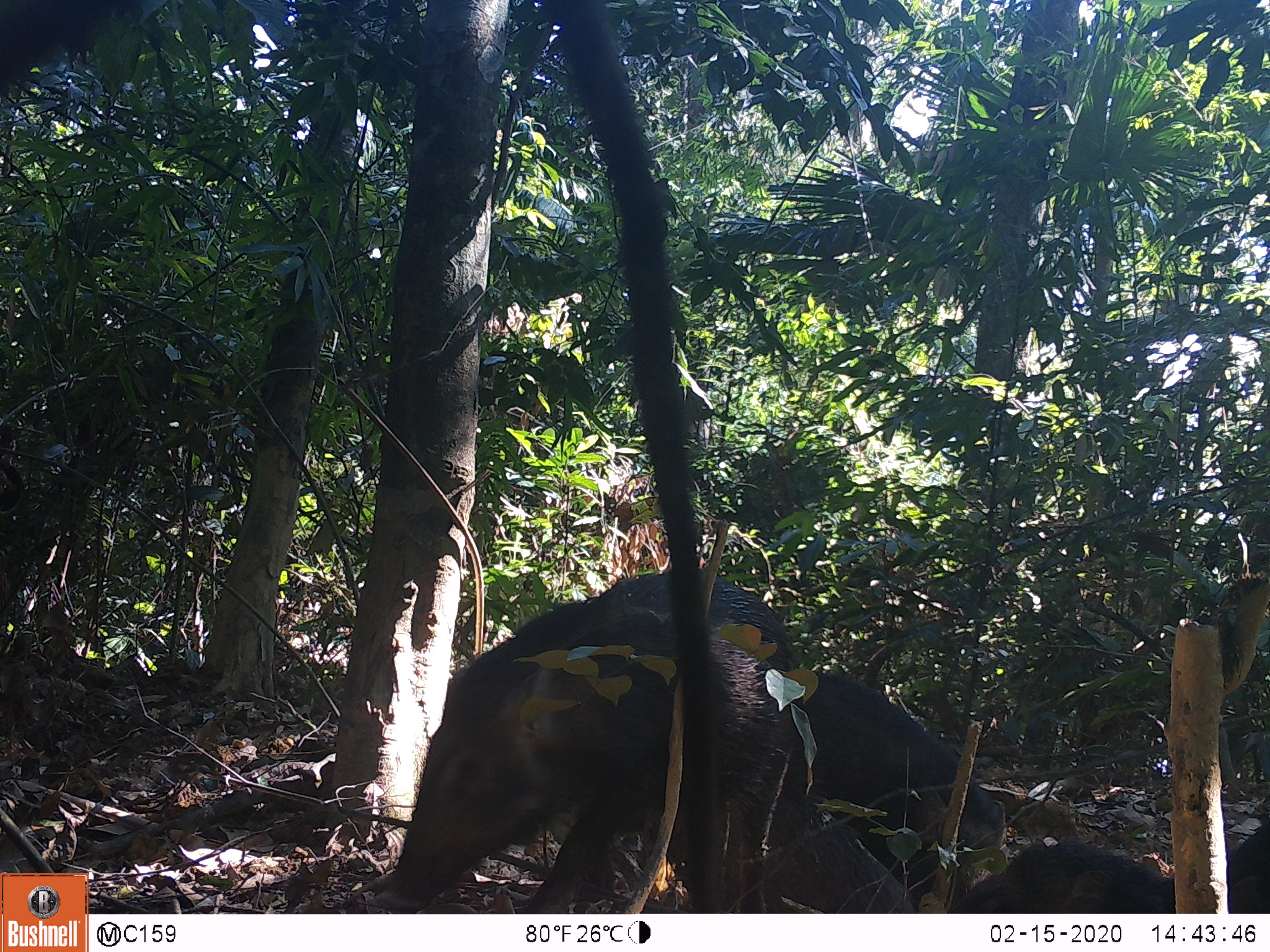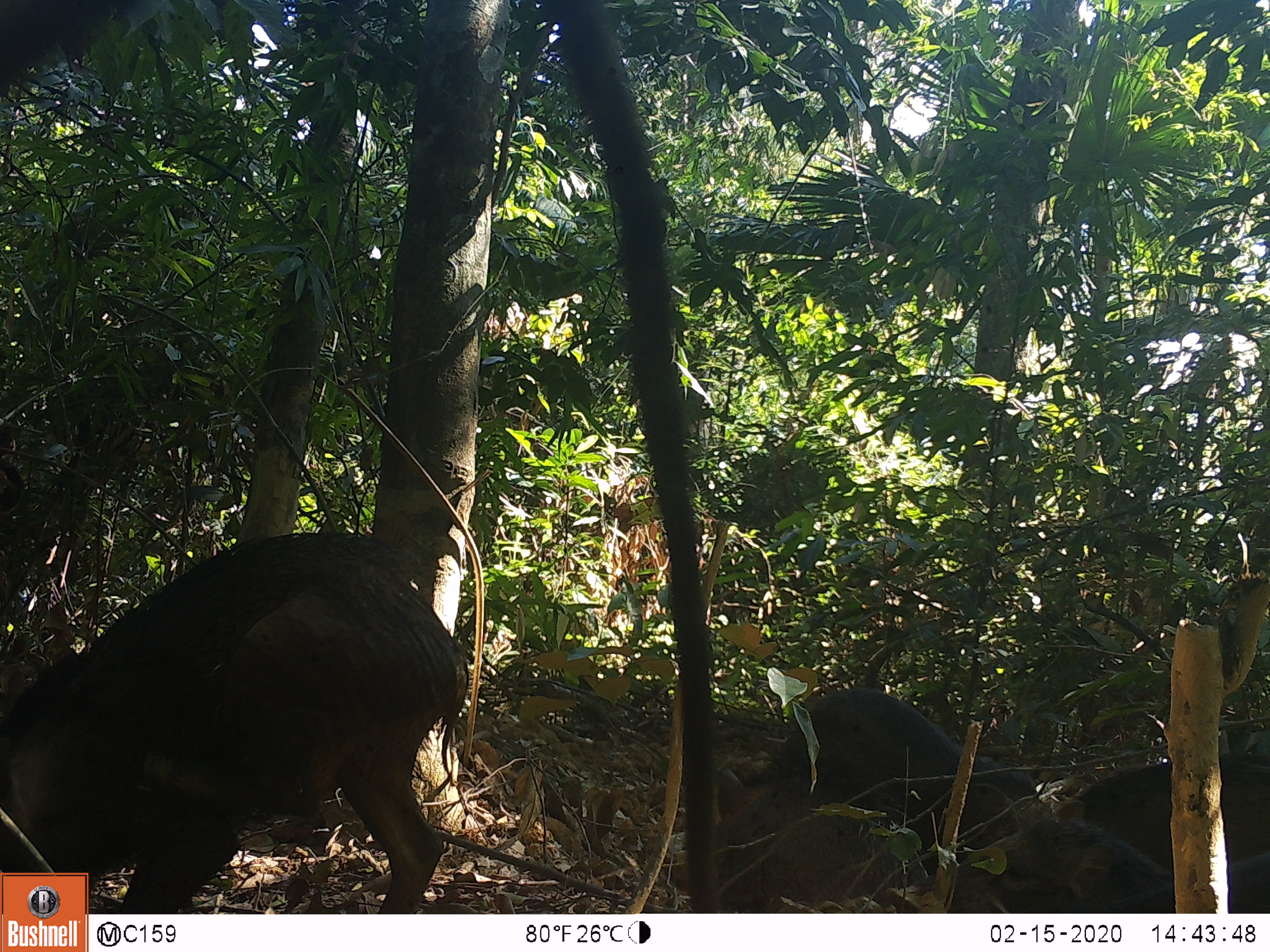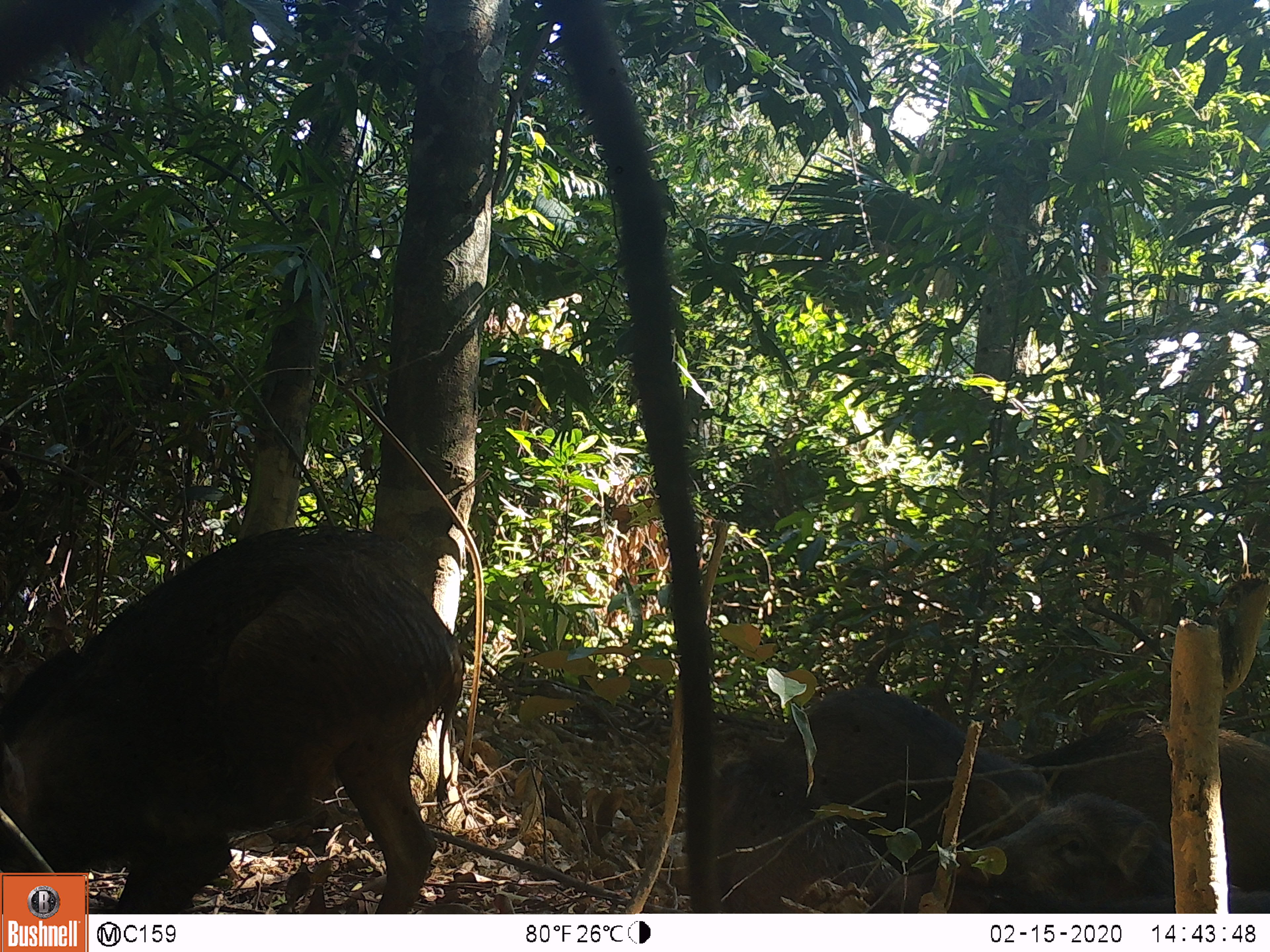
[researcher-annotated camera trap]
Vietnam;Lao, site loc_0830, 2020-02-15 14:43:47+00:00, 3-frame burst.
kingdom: Animalia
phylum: Chordata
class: Mammalia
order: Artiodactyla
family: Suidae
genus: Sus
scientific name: Sus scrofa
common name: eurasian wild pig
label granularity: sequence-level